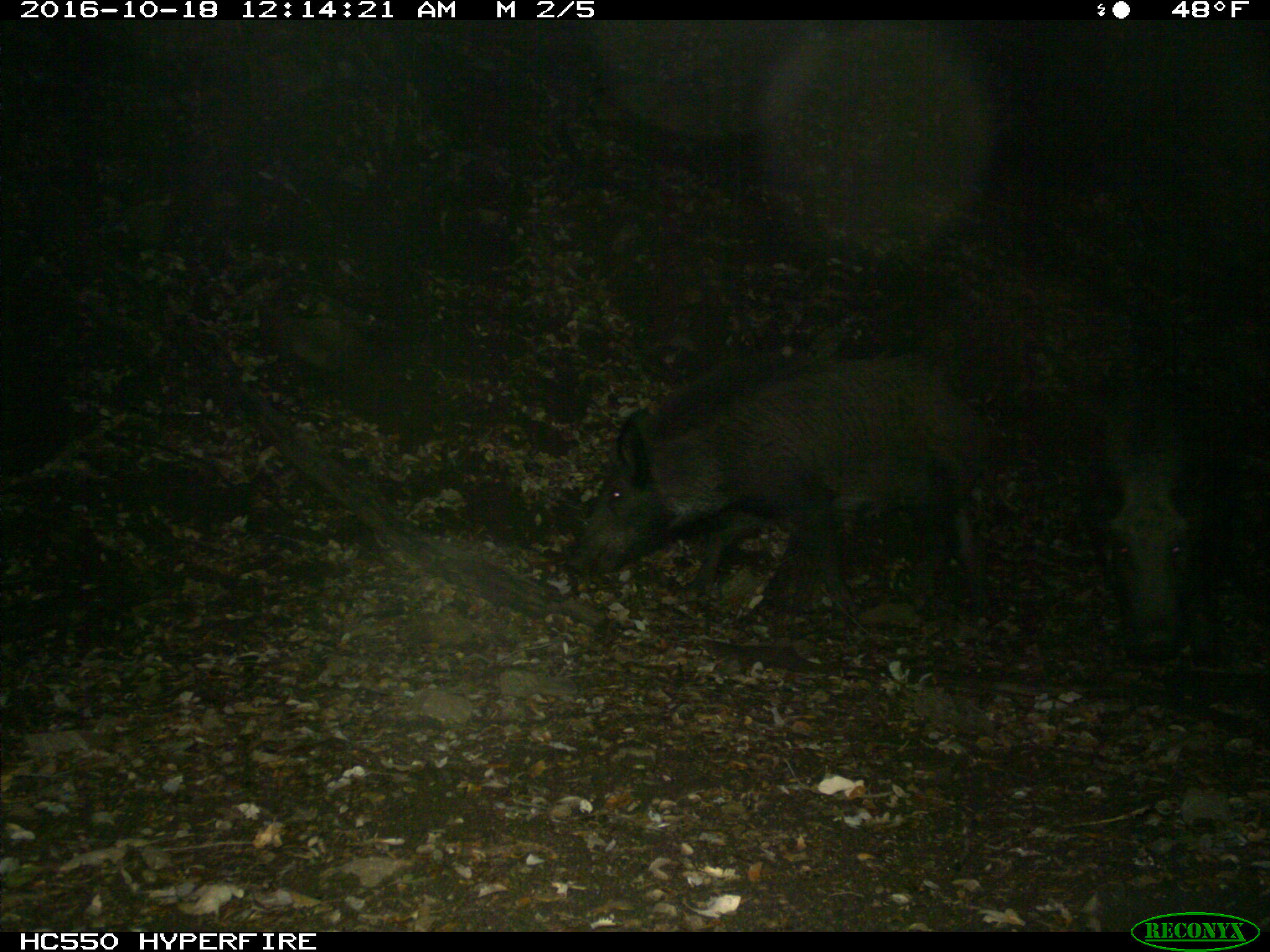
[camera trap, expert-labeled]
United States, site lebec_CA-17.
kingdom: Animalia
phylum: Chordata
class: Mammalia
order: Artiodactyla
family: Suidae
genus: Sus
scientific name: Sus scrofa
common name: wild boar